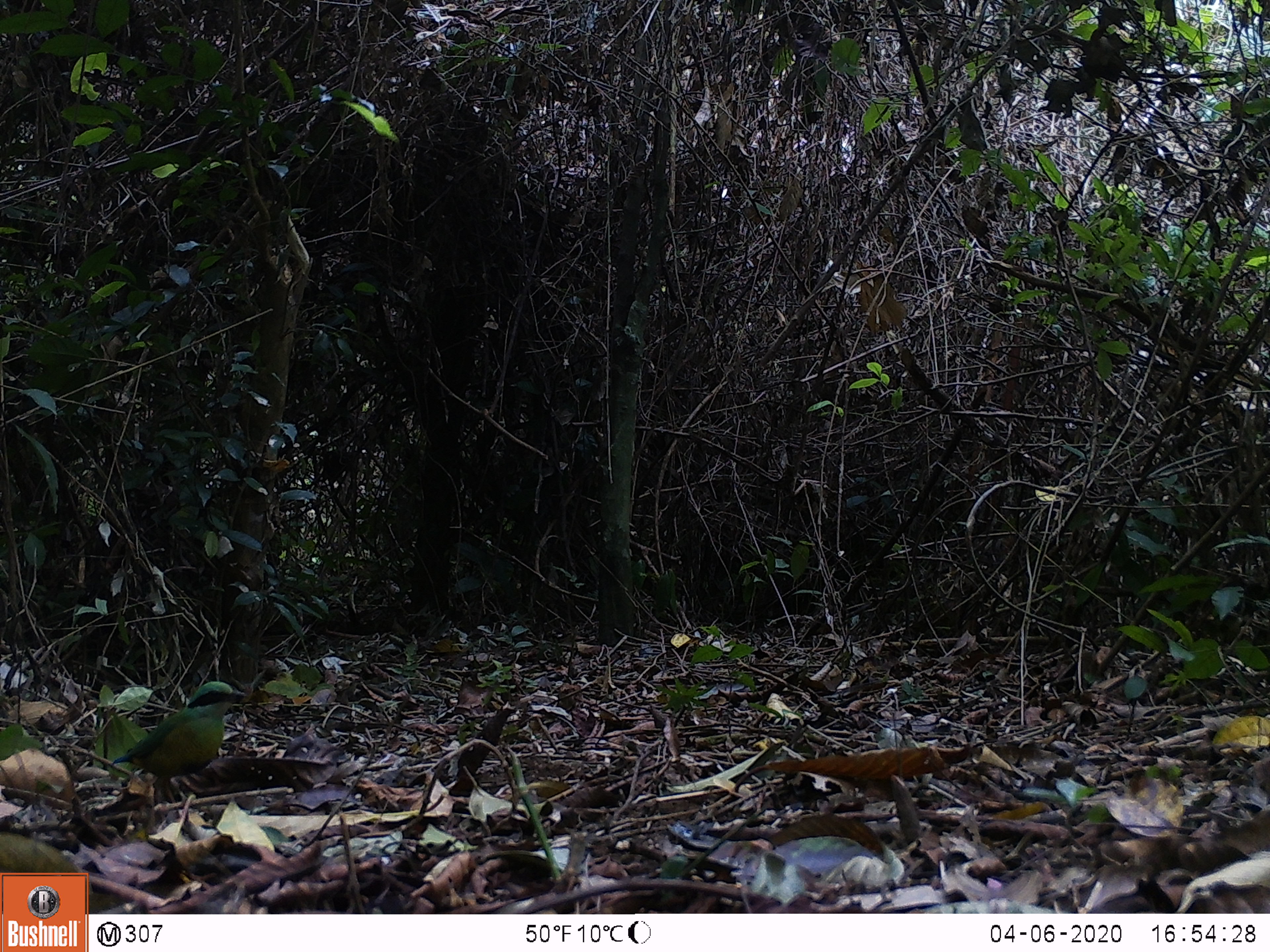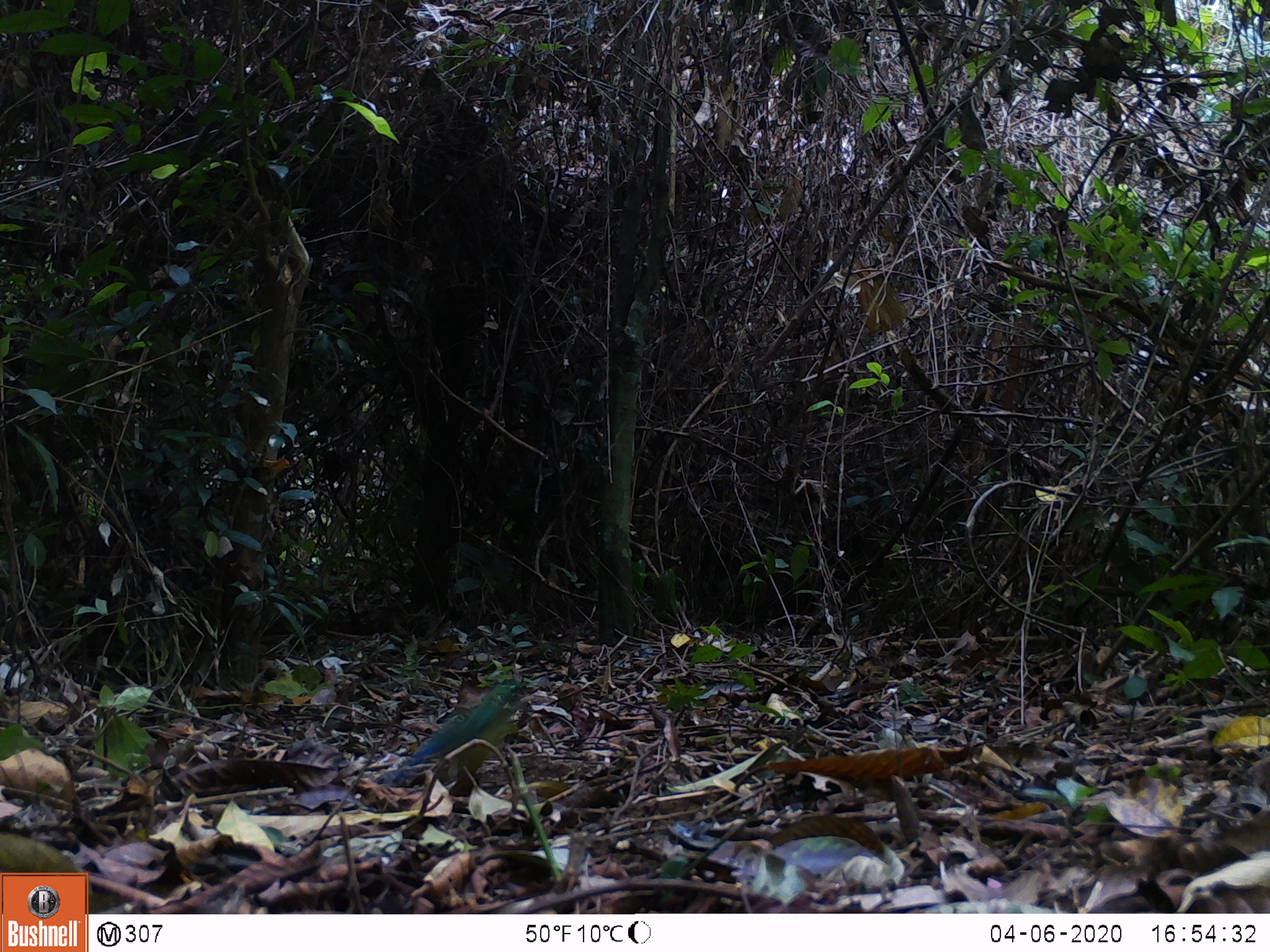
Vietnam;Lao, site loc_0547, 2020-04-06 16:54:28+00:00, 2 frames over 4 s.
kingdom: Animalia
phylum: Chordata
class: Aves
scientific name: Aves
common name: bird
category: unidentified bird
Unidentified bird (bird) (Aves). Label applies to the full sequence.